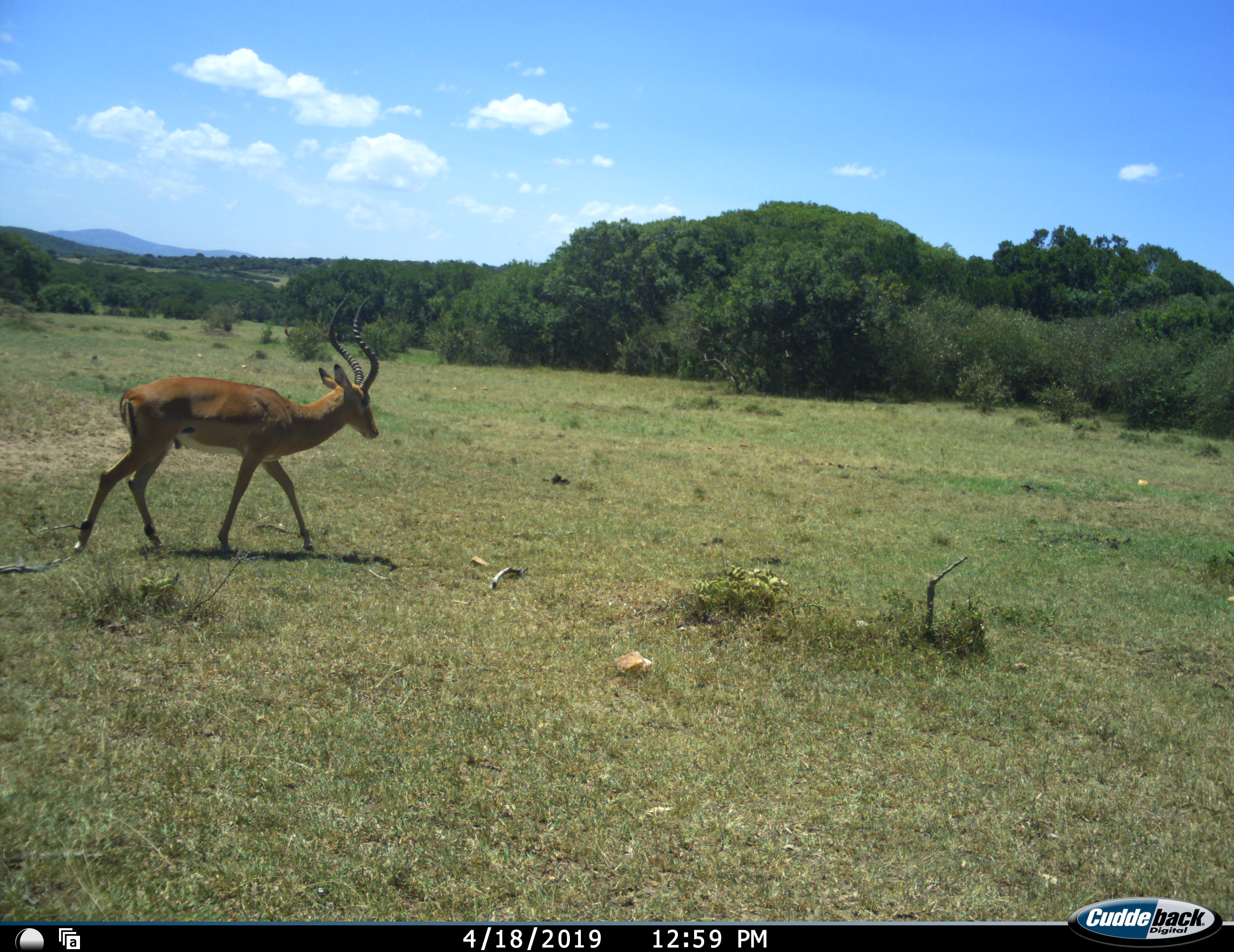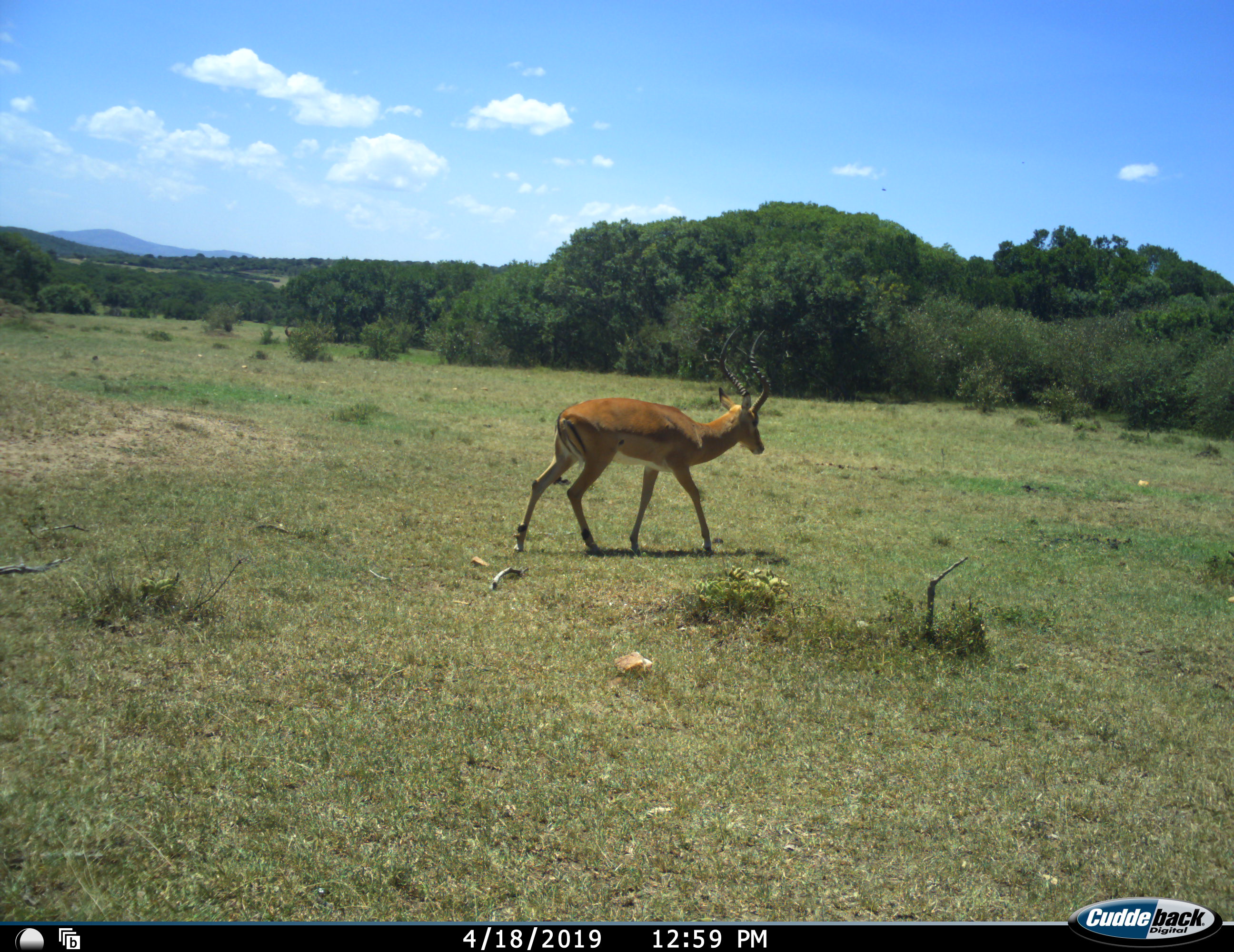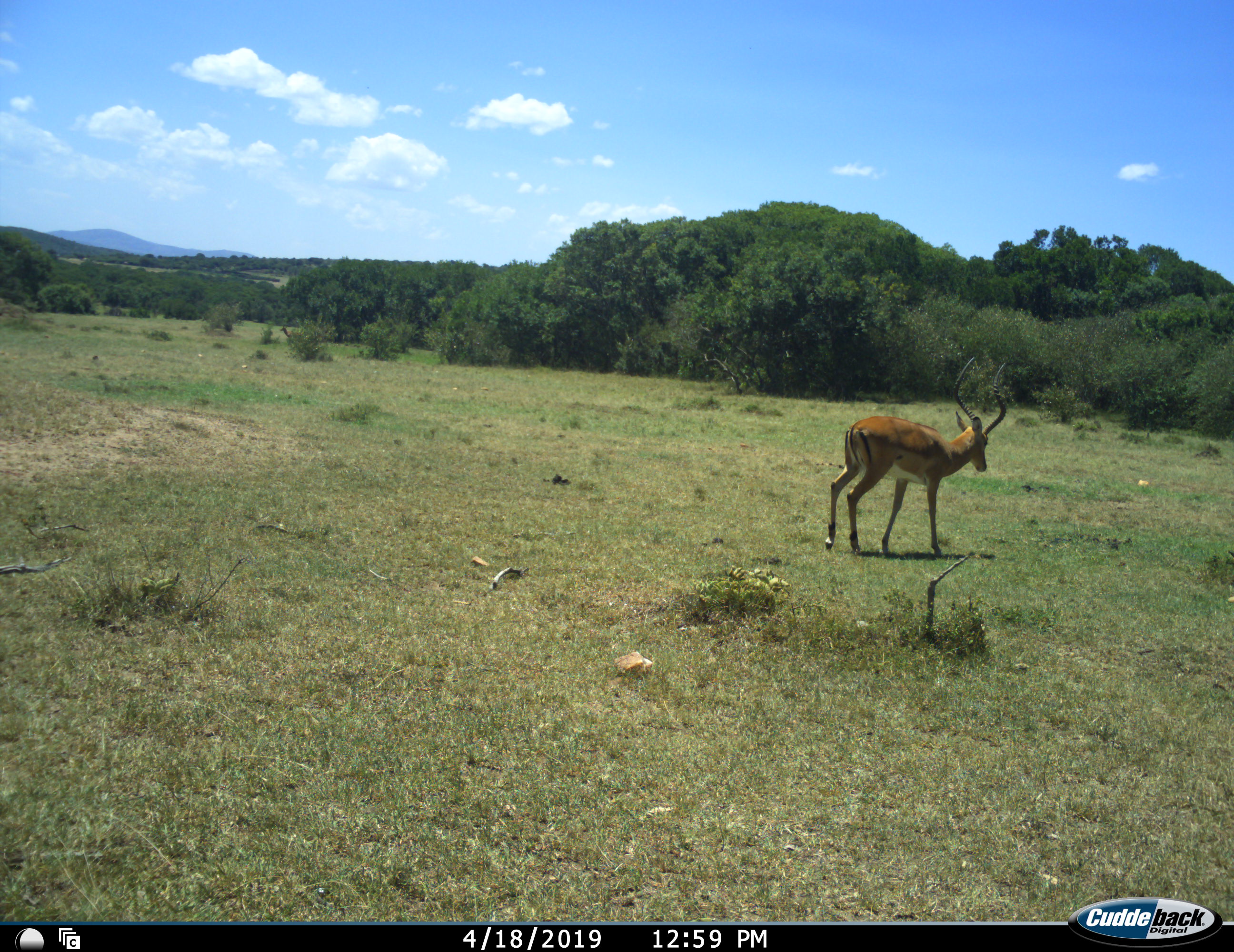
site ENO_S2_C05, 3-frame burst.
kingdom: Animalia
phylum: Chordata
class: Mammalia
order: Artiodactyla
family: Bovidae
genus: Aepyceros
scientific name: Aepyceros melampus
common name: impala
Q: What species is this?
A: Impala (Aepyceros melampus).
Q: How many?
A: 1.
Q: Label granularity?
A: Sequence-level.